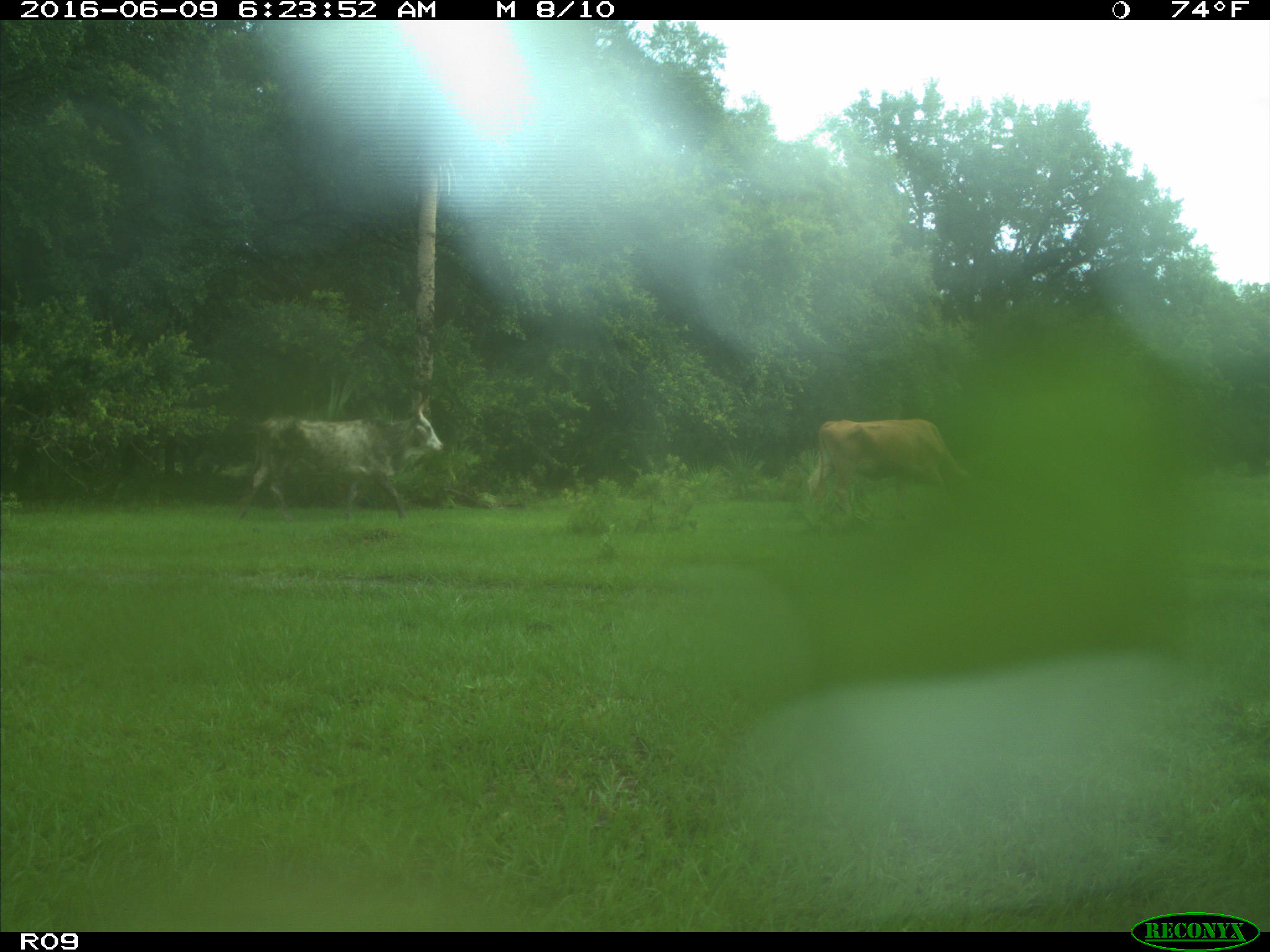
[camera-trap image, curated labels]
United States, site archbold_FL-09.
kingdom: Animalia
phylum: Chordata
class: Mammalia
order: Artiodactyla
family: Bovidae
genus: Bos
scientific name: Bos taurus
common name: domestic cow